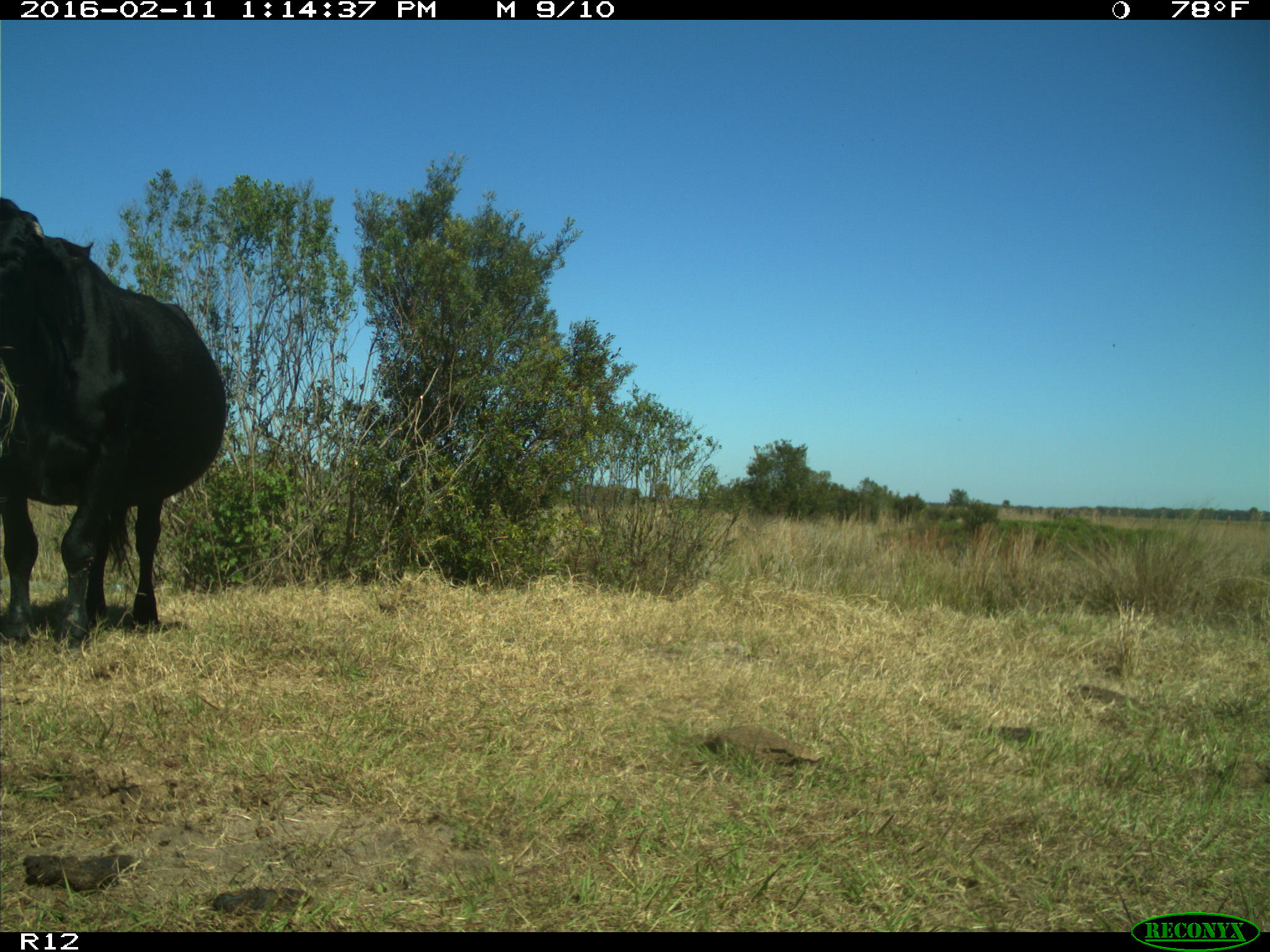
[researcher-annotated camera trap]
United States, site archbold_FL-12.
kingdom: Animalia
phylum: Chordata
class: Mammalia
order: Artiodactyla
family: Bovidae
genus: Bos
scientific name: Bos taurus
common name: domestic cow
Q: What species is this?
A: Bos taurus (domestic cow).